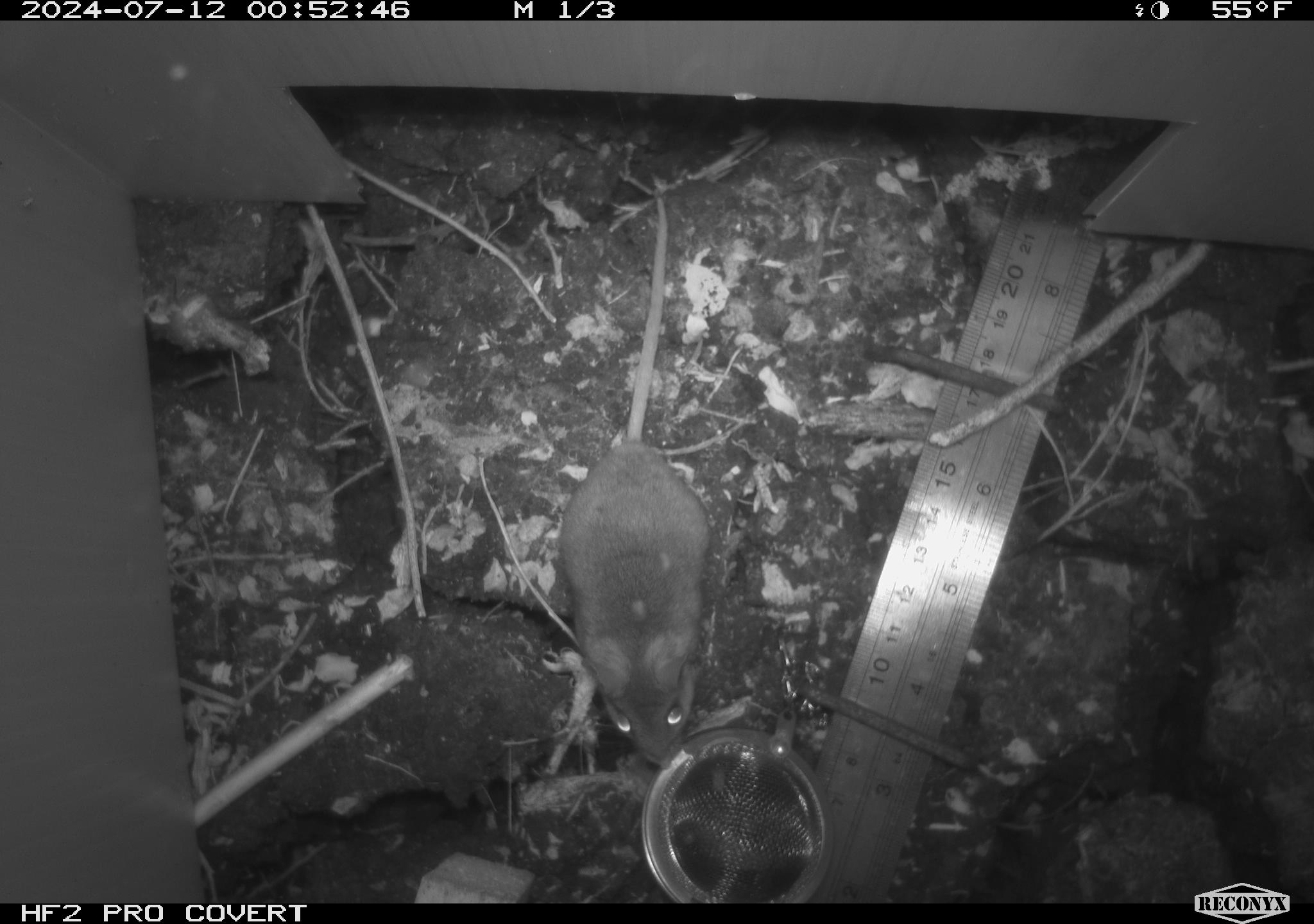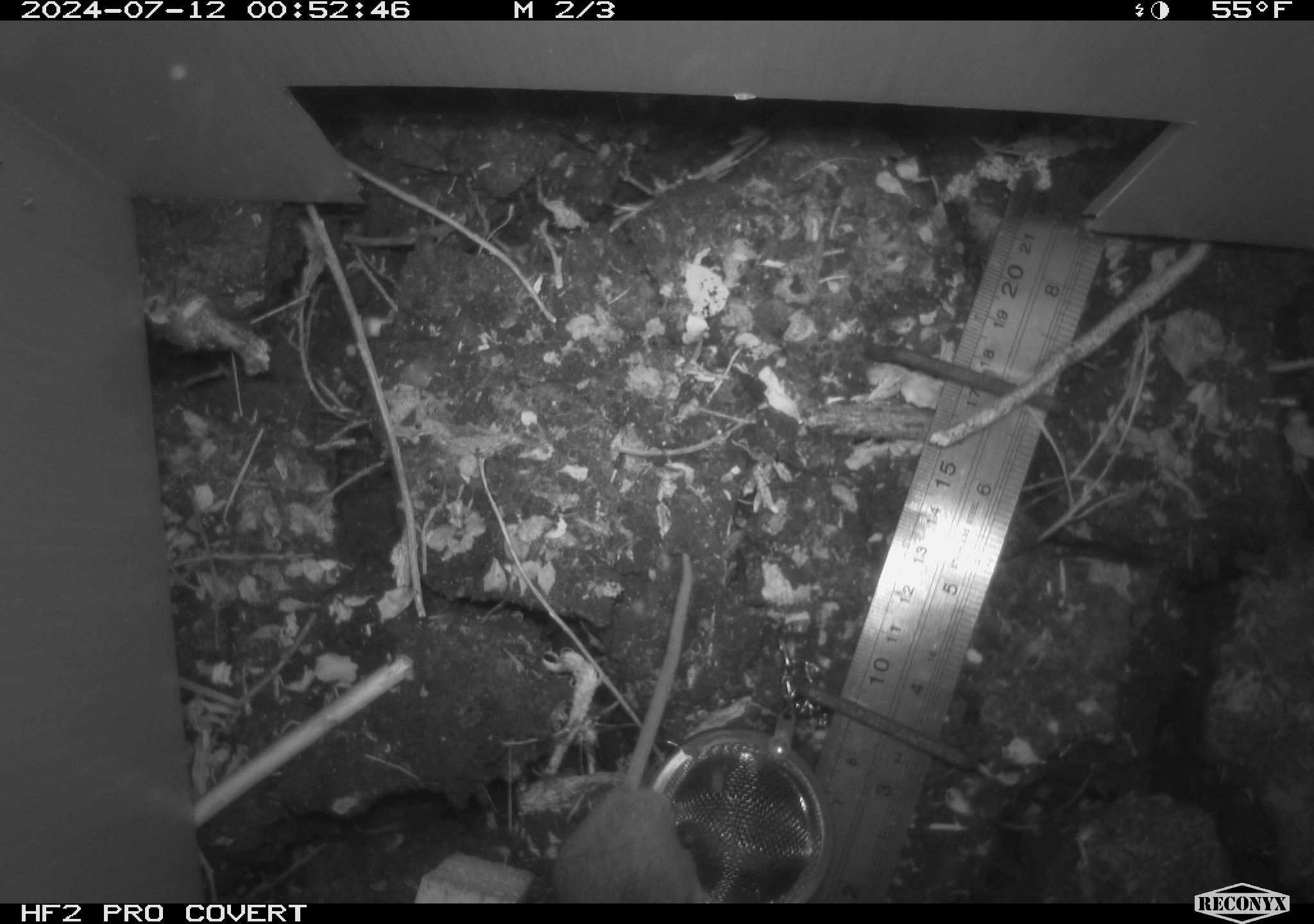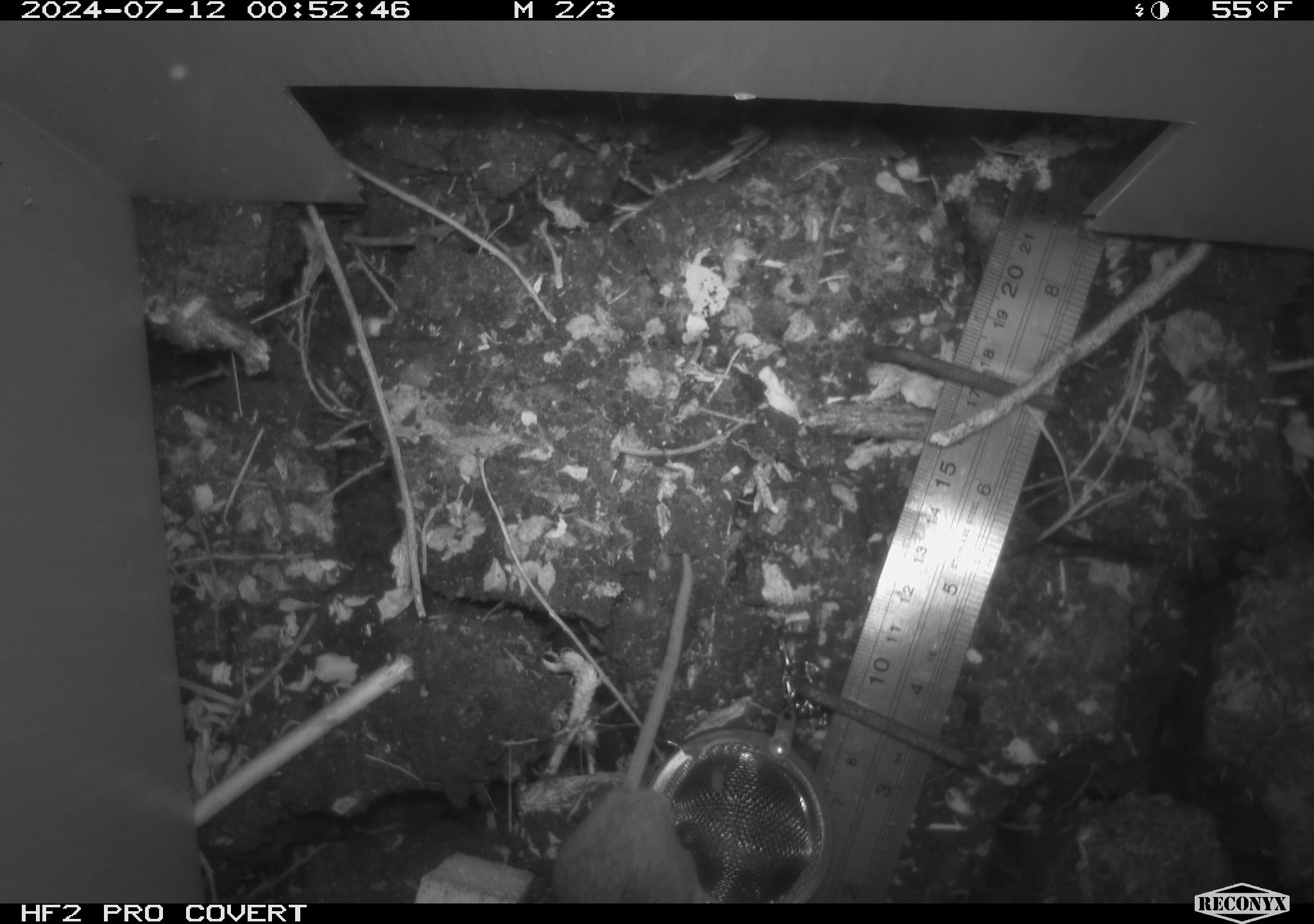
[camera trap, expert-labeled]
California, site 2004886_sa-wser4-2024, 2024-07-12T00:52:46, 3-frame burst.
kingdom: Animalia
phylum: Chordata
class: Mammalia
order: Rodentia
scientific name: Rodentia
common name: mouse species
Mouse species (Rodentia).